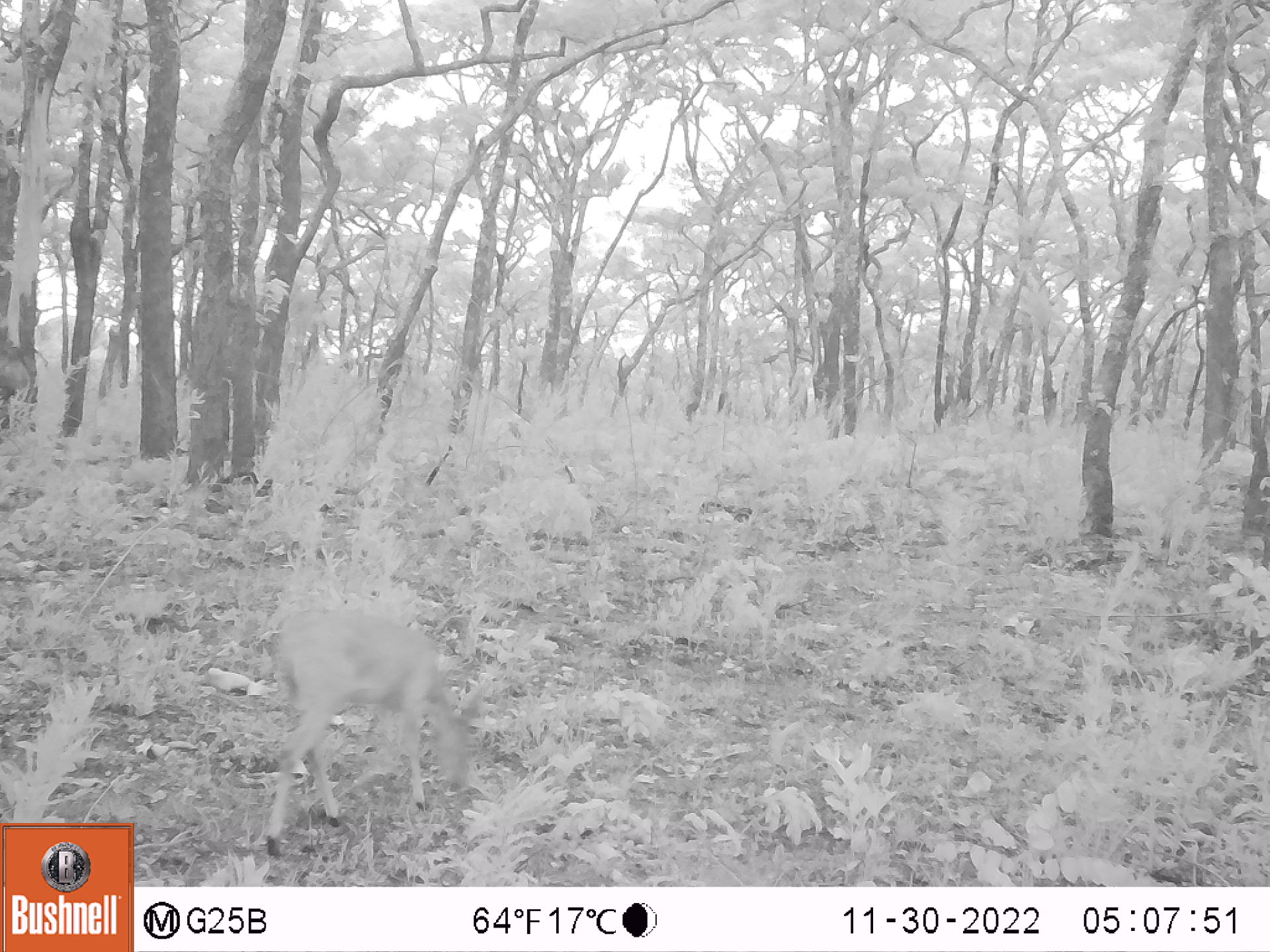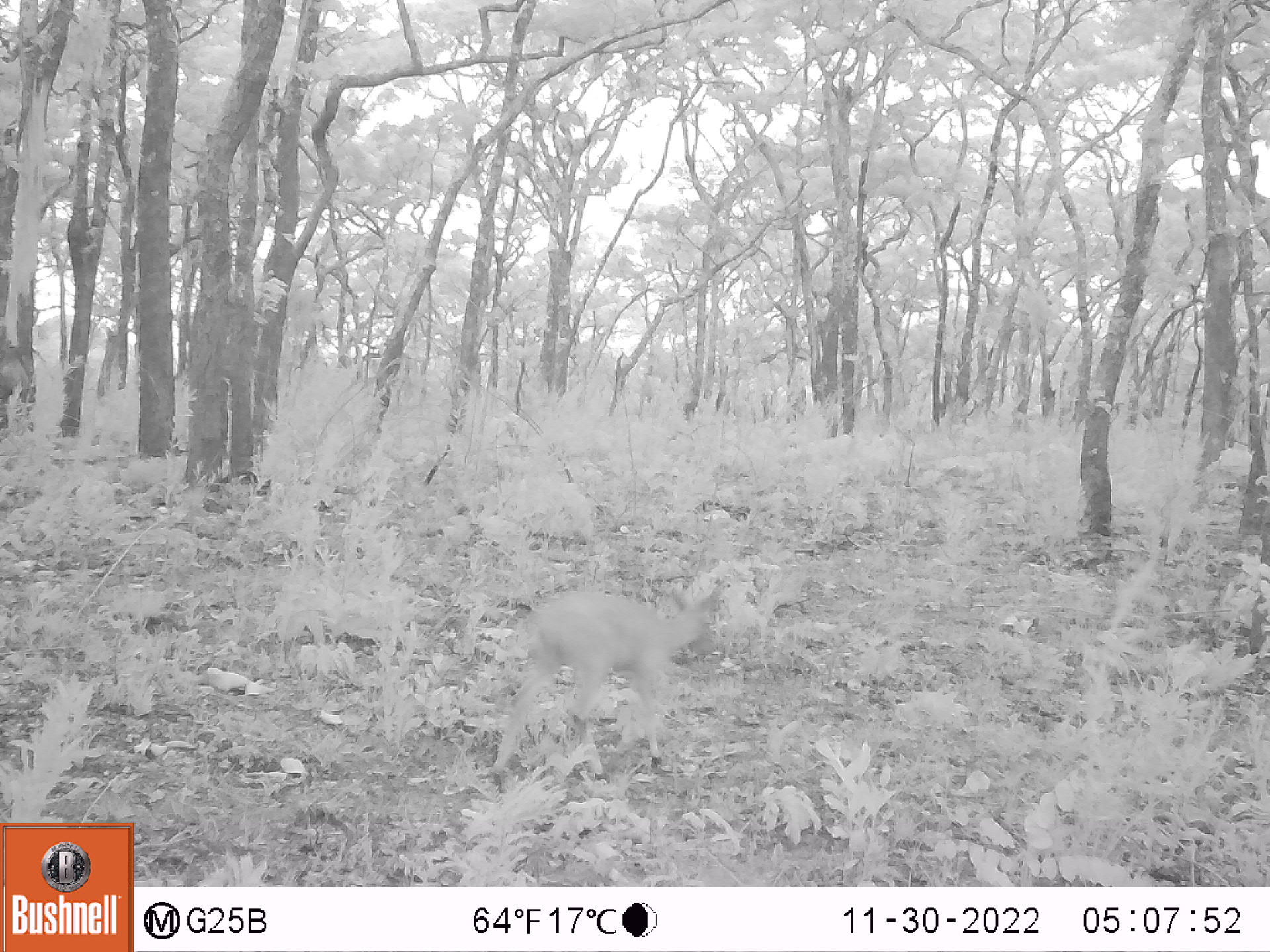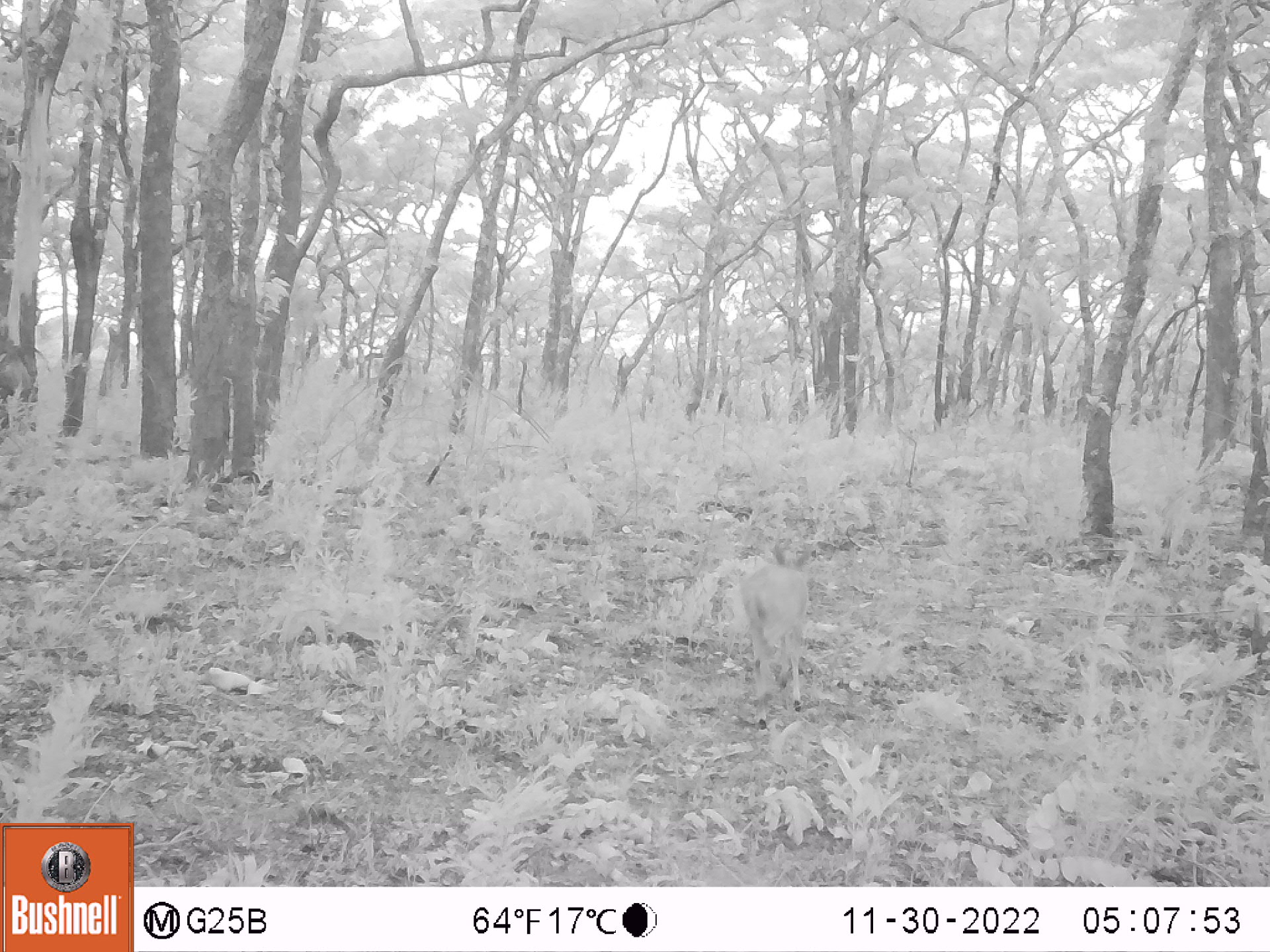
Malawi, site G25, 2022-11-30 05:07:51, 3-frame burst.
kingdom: Animalia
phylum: Chordata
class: Mammalia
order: Artiodactyla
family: Bovidae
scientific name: Antilopinae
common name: small antelope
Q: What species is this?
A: Small antelope (Antilopinae).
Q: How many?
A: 1.